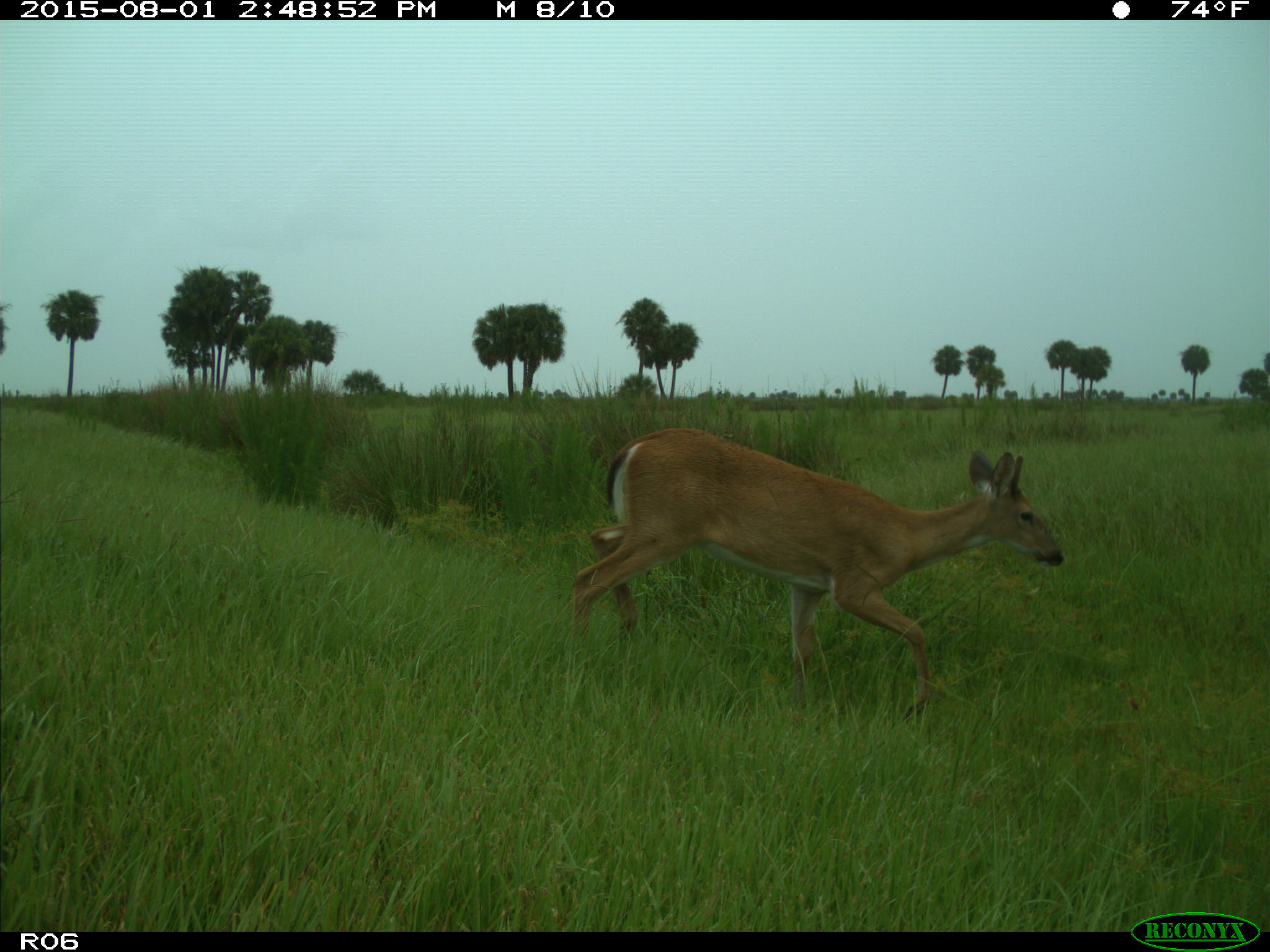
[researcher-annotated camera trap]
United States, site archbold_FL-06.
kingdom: Animalia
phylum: Chordata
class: Mammalia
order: Artiodactyla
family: Cervidae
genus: Odocoileus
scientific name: Odocoileus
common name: deer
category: unidentified deer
Unidentified deer (deer) (Odocoileus).